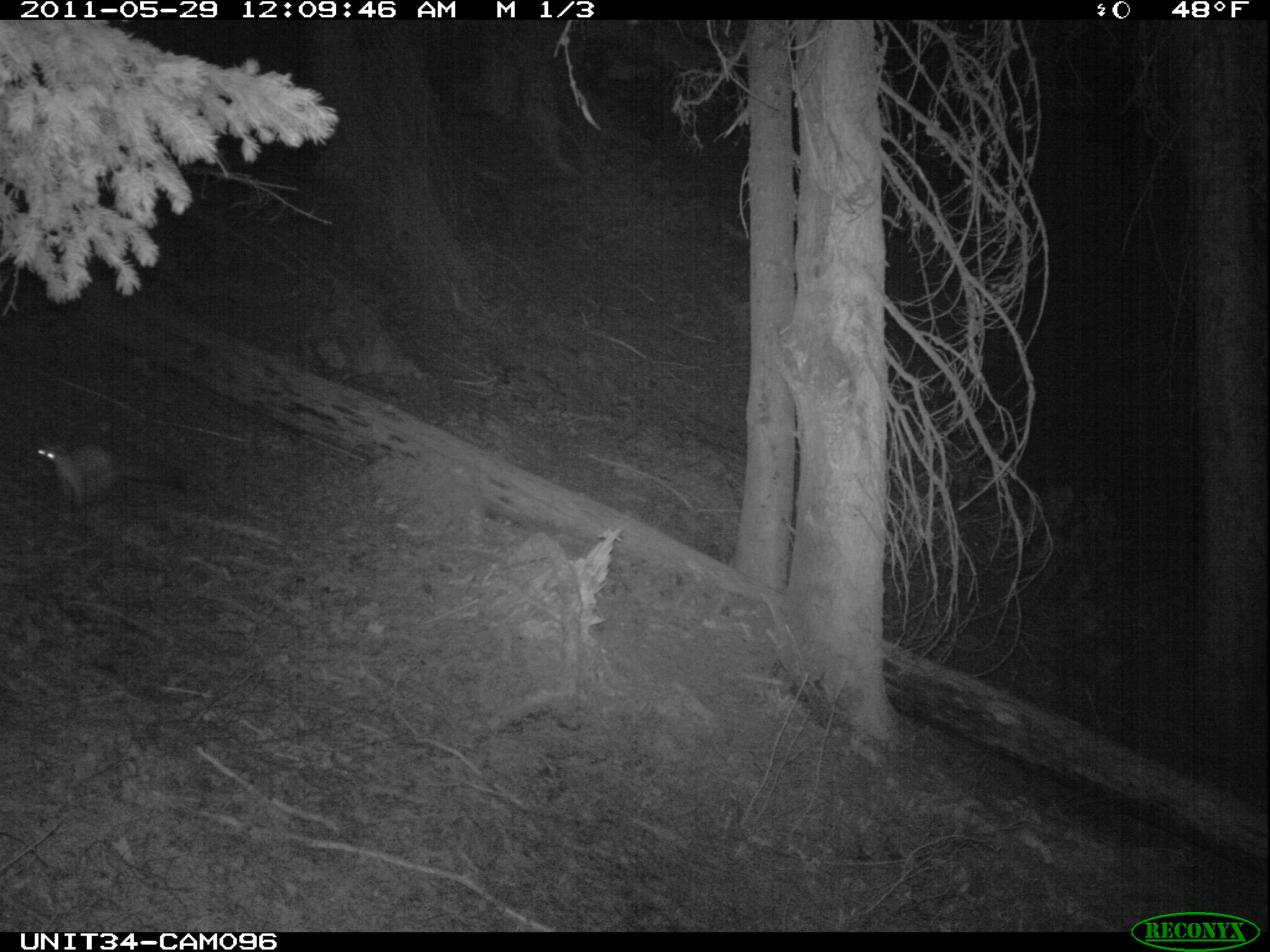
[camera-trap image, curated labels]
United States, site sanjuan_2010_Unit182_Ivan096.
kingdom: Animalia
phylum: Chordata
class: Mammalia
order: Carnivora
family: Mustelidae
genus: Martes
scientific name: Martes americana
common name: american marten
Martes americana (american marten).